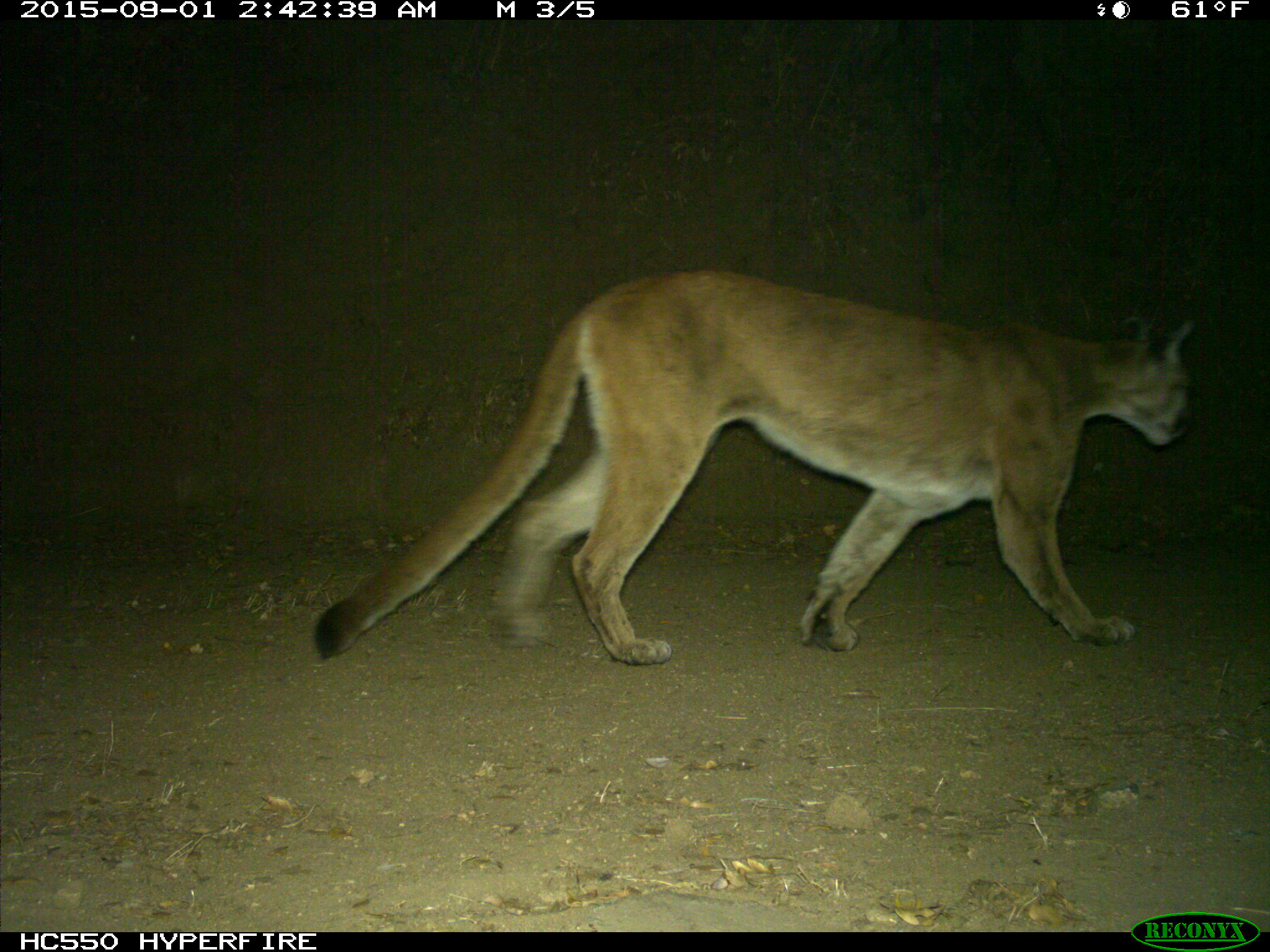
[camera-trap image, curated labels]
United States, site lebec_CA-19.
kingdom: Animalia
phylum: Chordata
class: Mammalia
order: Carnivora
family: Felidae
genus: Puma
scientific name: Puma concolor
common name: mountain lion